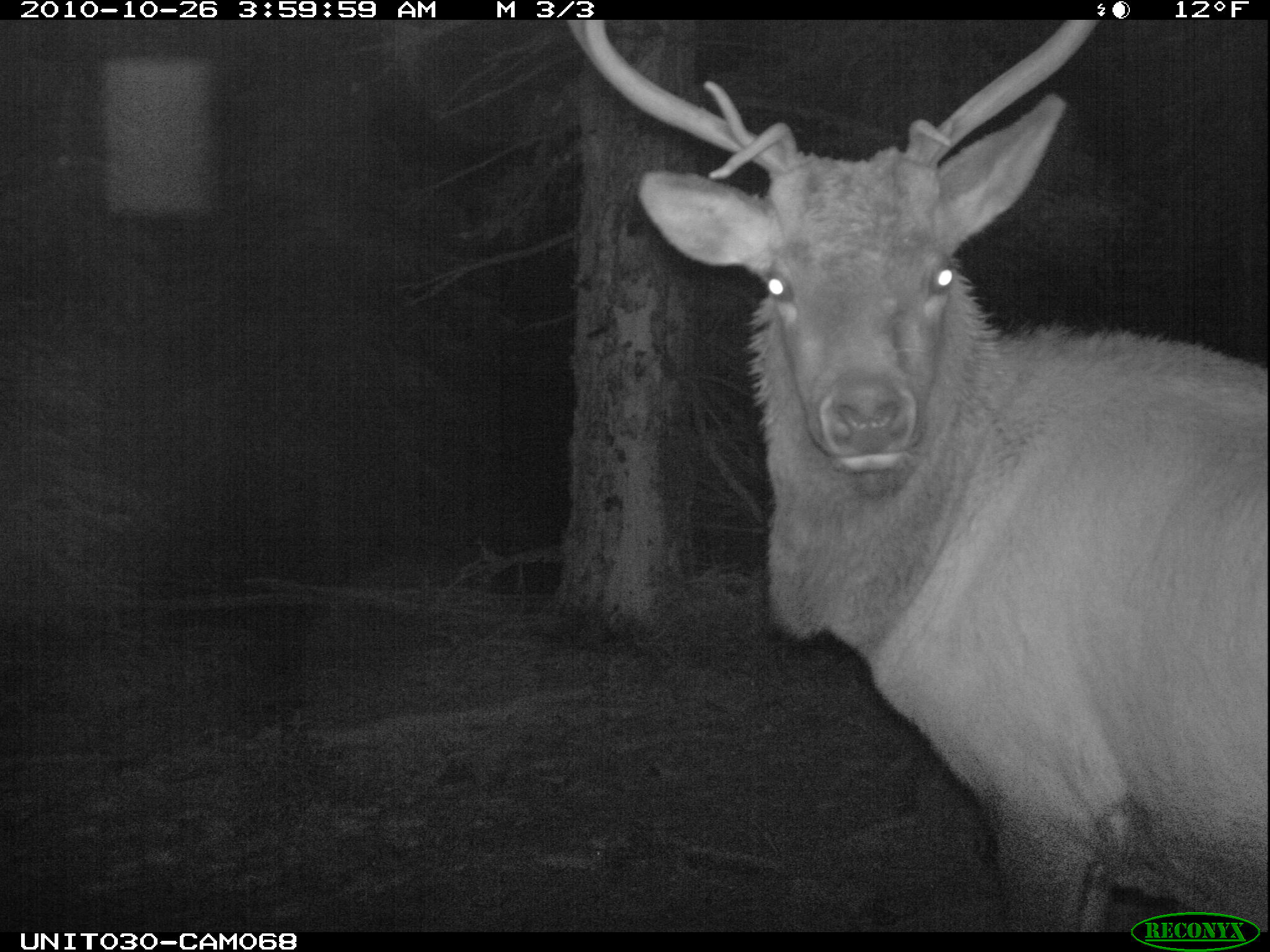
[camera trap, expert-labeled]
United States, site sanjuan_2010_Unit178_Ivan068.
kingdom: Animalia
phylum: Chordata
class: Mammalia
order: Artiodactyla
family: Cervidae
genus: Cervus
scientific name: Cervus elaphus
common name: red deer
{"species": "Cervus elaphus (red deer)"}